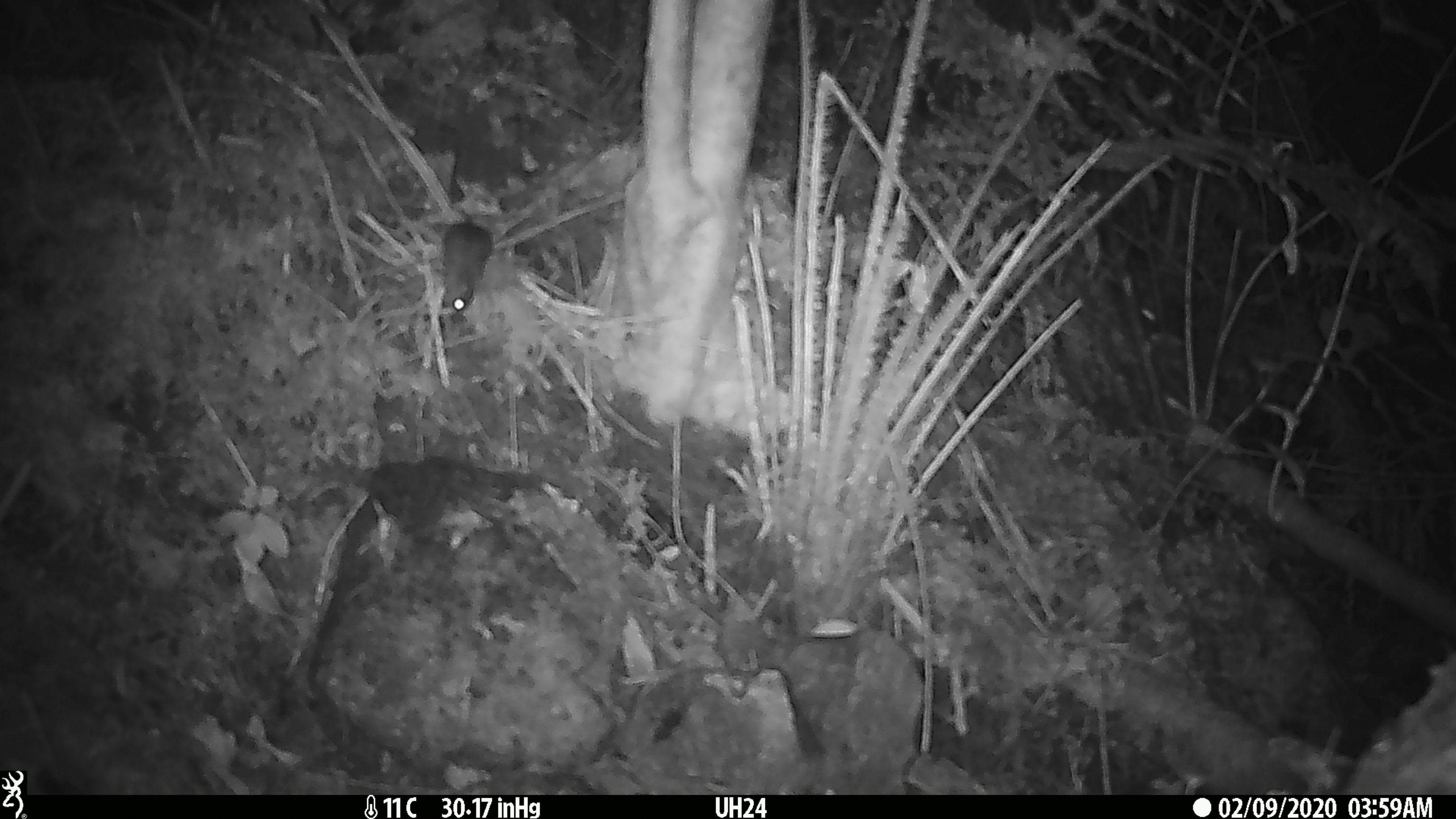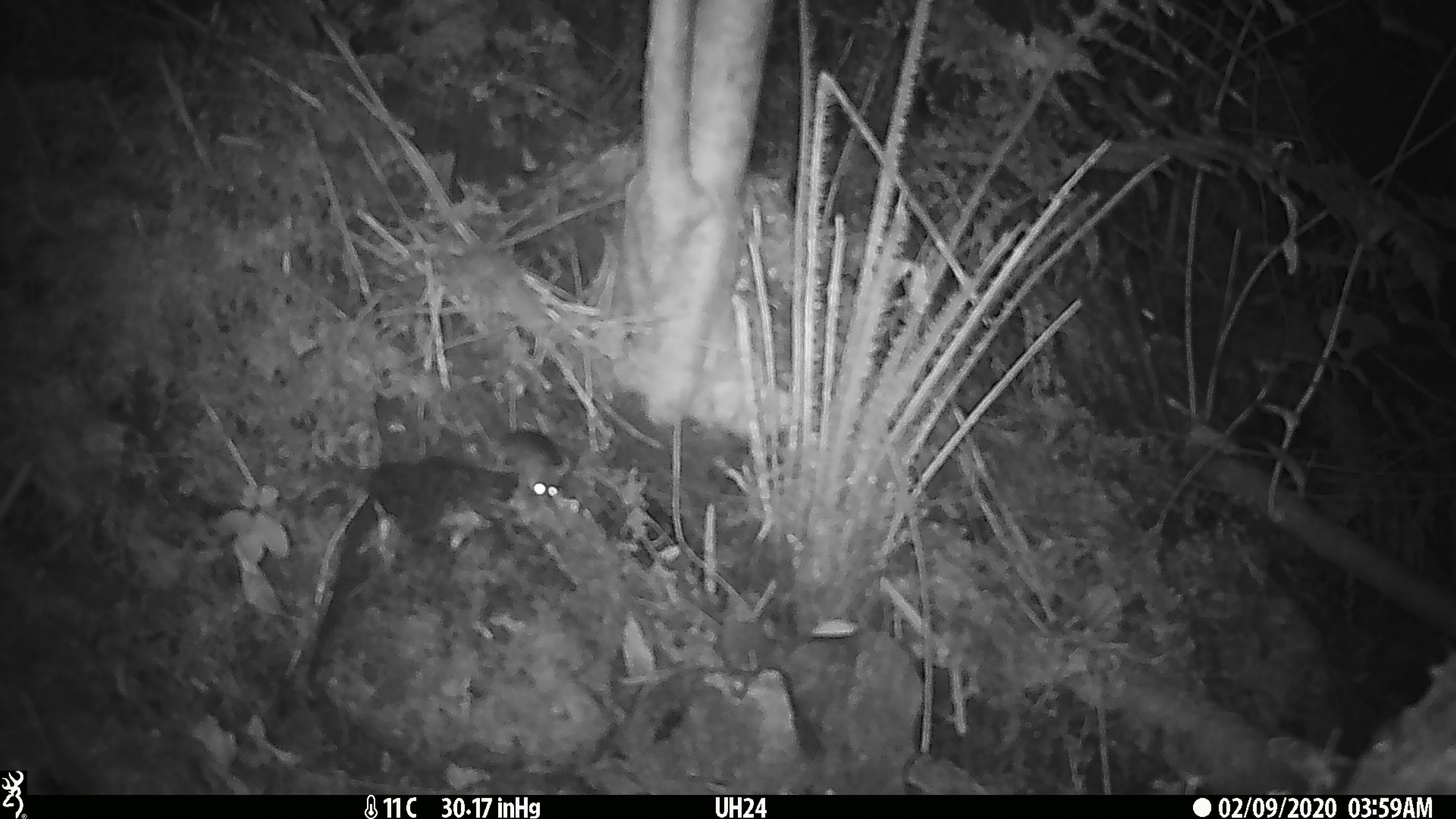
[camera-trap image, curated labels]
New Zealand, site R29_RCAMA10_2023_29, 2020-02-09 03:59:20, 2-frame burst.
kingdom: Animalia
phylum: Chordata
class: Mammalia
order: Rodentia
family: Muridae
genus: Mus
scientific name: Mus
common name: mouse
Mouse (Mus).